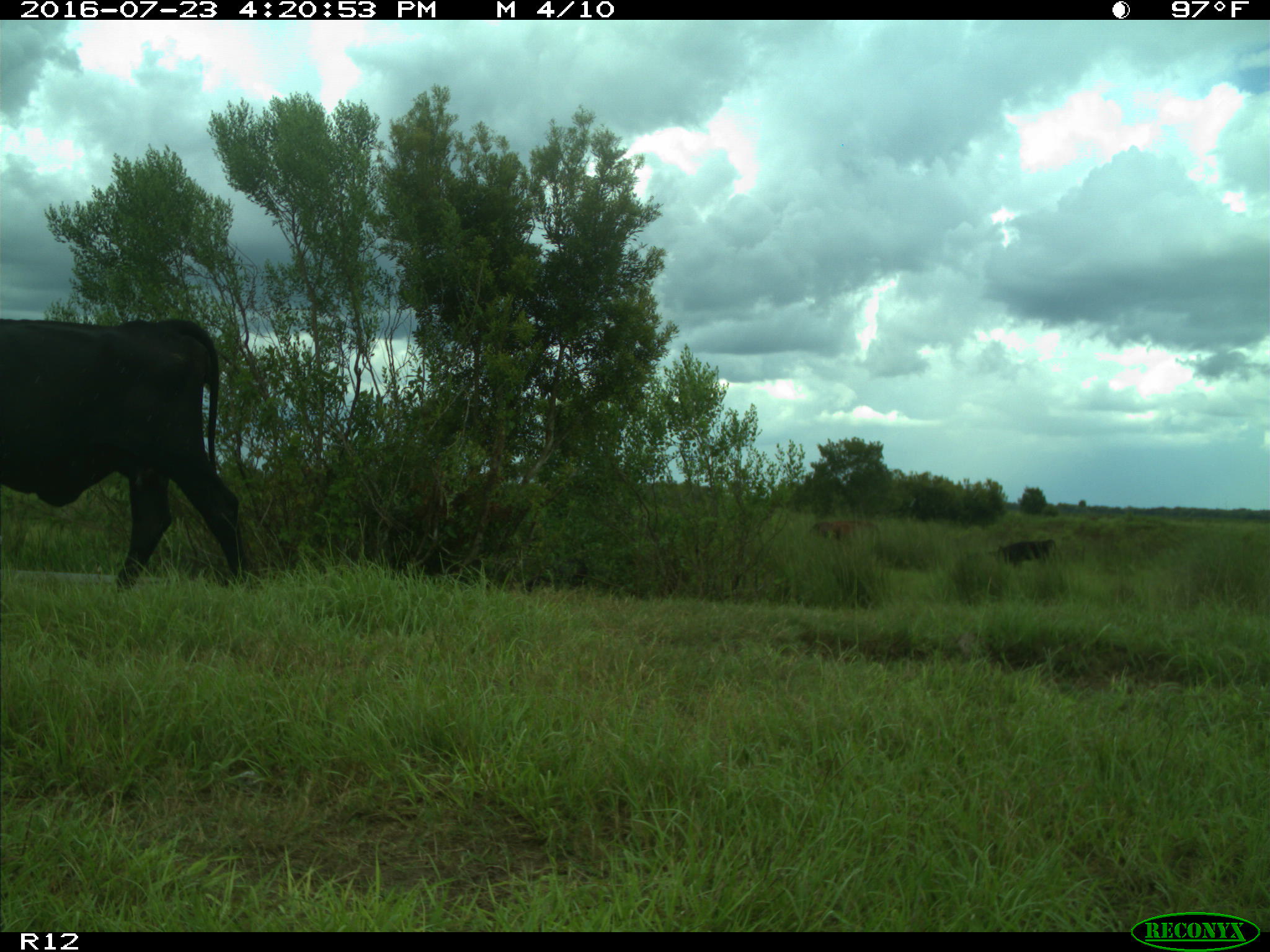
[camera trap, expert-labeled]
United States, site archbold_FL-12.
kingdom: Animalia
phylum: Chordata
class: Mammalia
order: Artiodactyla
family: Bovidae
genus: Bos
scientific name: Bos taurus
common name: domestic cow